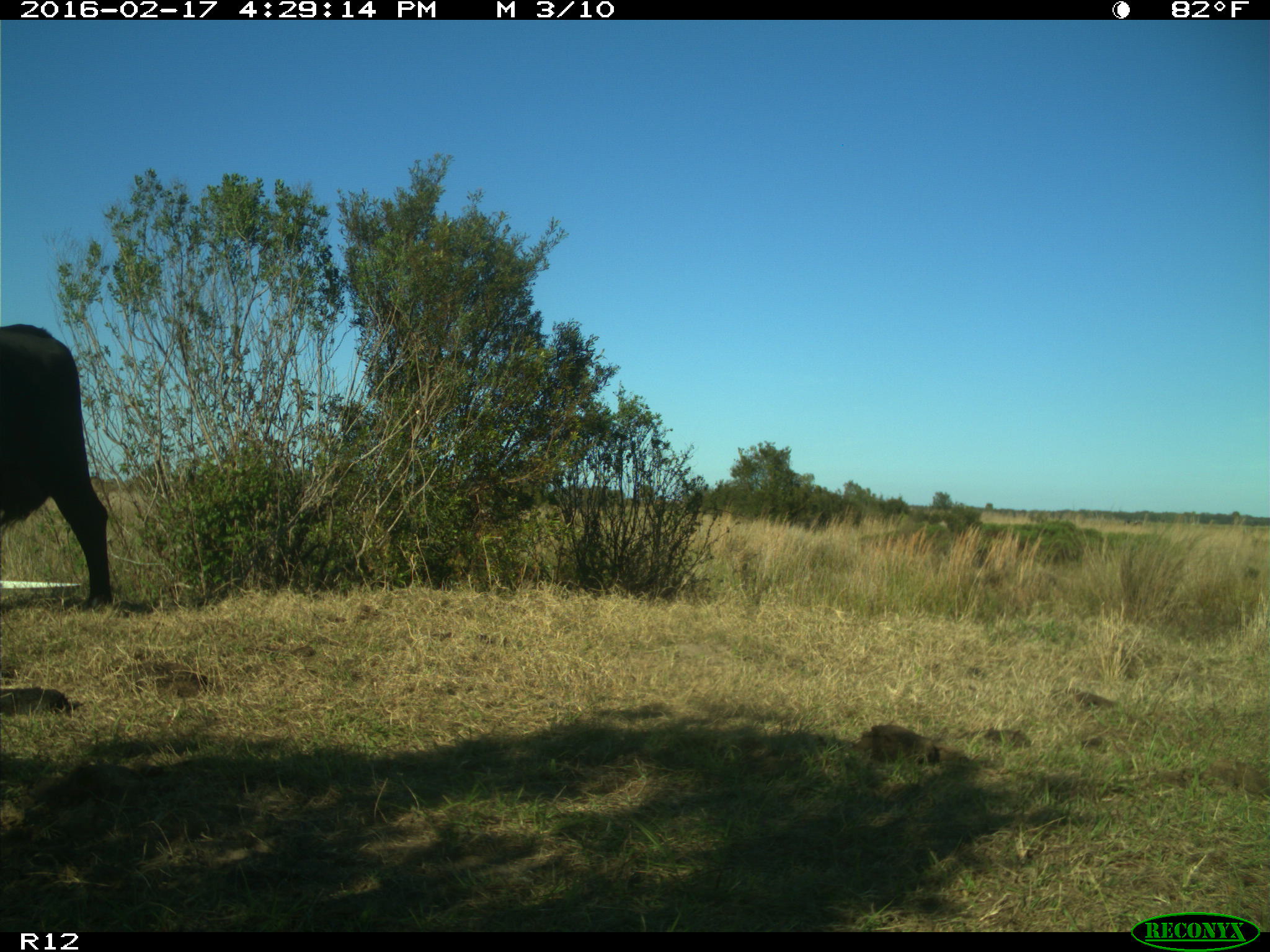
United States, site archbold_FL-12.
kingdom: Animalia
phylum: Chordata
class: Mammalia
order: Artiodactyla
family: Bovidae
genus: Bos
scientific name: Bos taurus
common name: domestic cow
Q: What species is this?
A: Bos taurus (domestic cow).